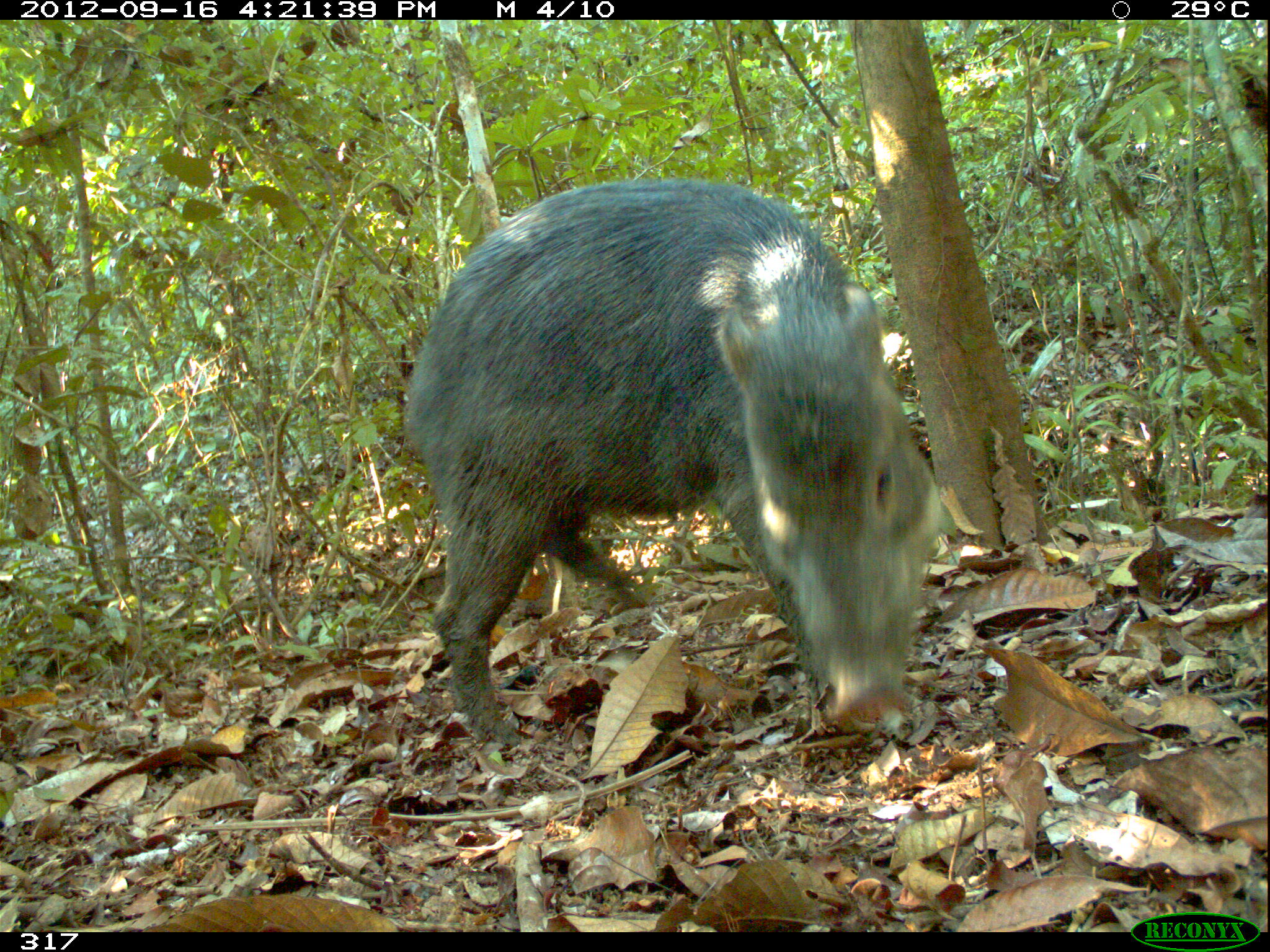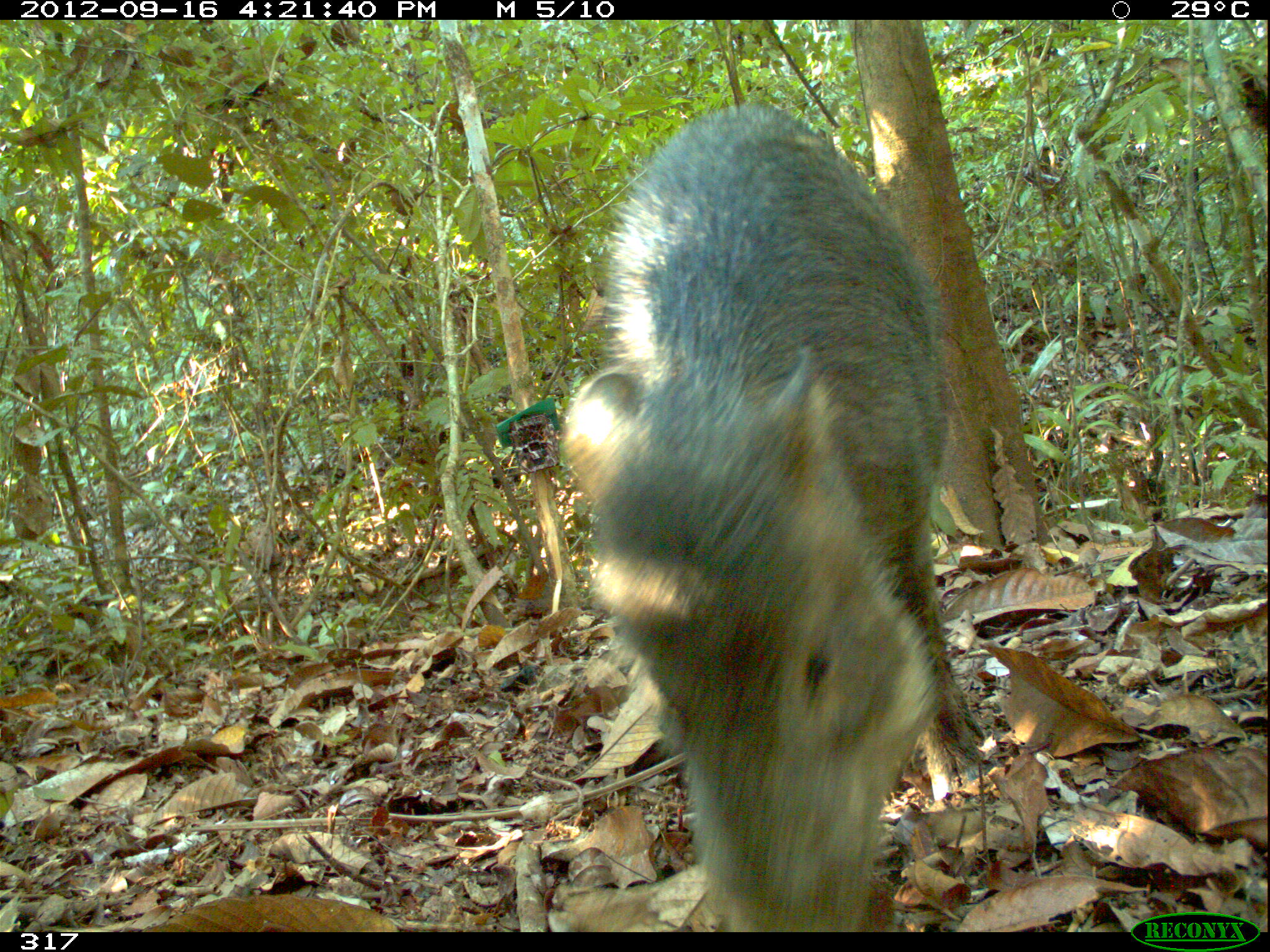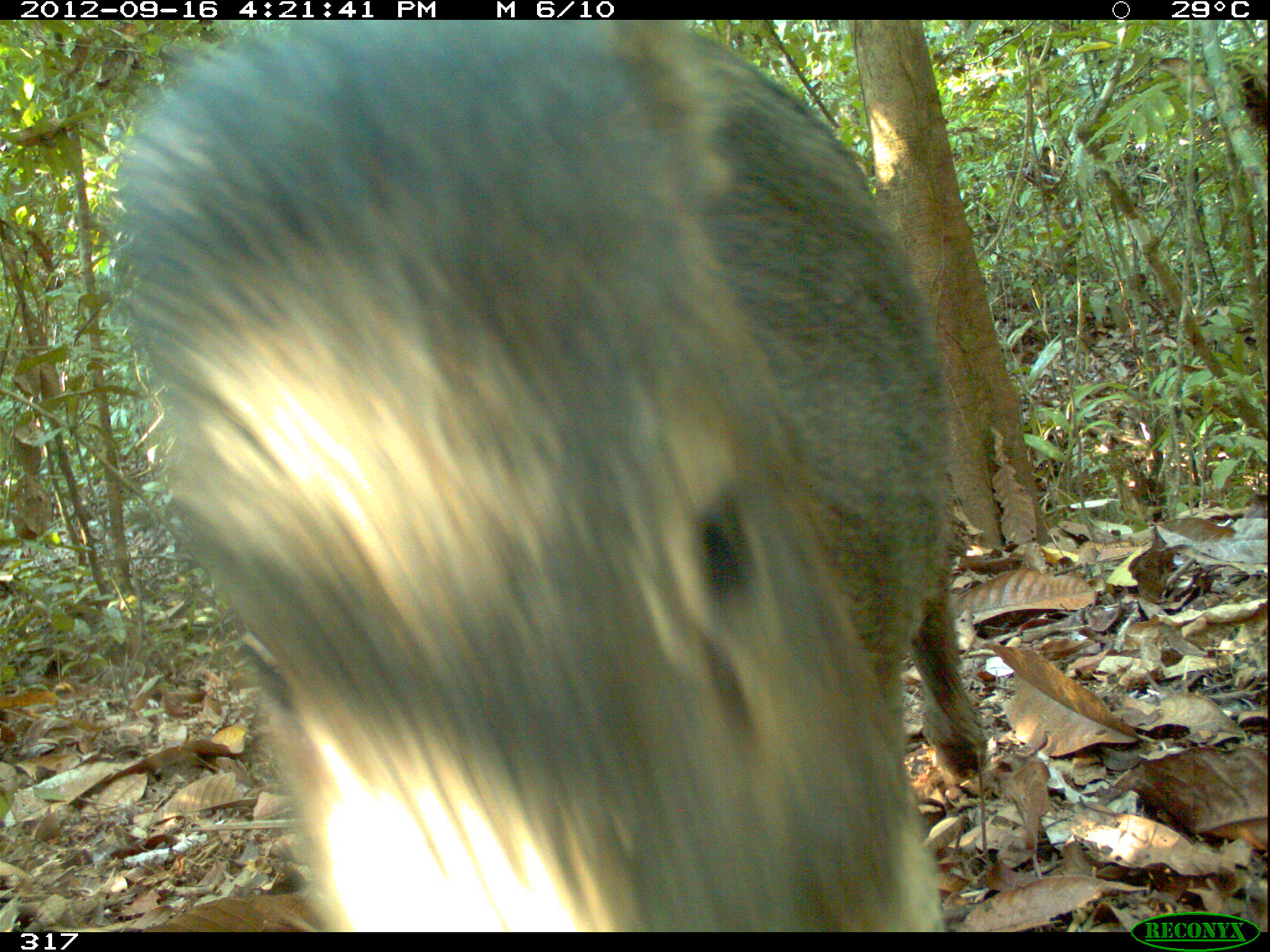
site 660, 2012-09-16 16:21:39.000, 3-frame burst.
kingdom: Animalia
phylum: Chordata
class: Mammalia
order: Artiodactyla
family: Tayassuidae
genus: Tayassu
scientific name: Tayassu pecari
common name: white-lipped peccary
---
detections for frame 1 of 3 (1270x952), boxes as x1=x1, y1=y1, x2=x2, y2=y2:
tayassu pecari: x1=398, y1=173, x2=938, y2=744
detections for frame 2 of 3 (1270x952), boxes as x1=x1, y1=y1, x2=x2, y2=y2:
tayassu pecari: x1=555, y1=100, x2=983, y2=932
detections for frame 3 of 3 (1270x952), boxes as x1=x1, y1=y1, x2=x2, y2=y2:
tayassu pecari: x1=109, y1=20, x2=985, y2=932